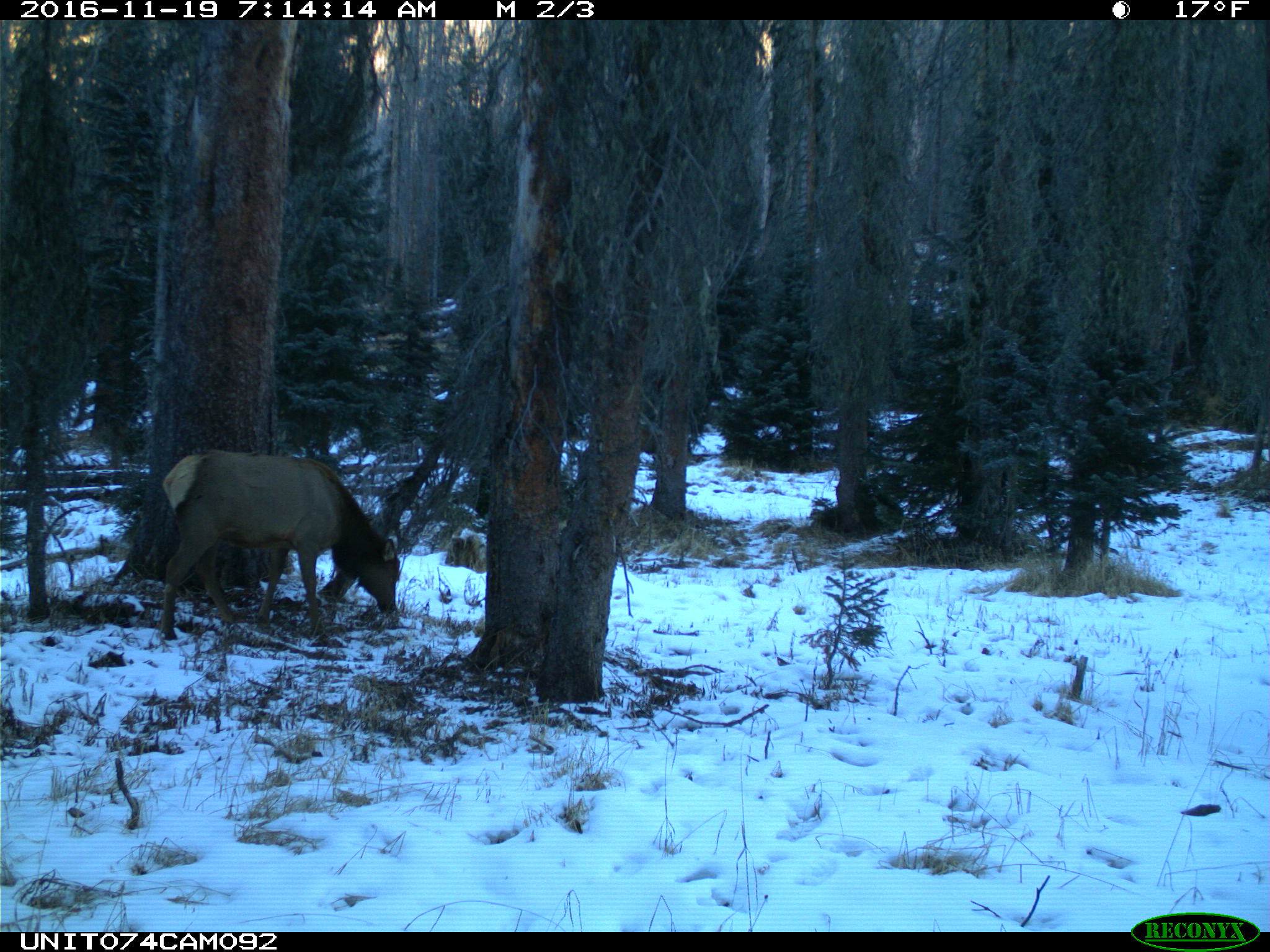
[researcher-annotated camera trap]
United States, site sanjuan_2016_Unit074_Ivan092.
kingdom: Animalia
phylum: Chordata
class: Mammalia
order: Artiodactyla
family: Cervidae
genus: Cervus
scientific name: Cervus elaphus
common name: red deer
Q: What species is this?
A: Cervus elaphus (red deer).